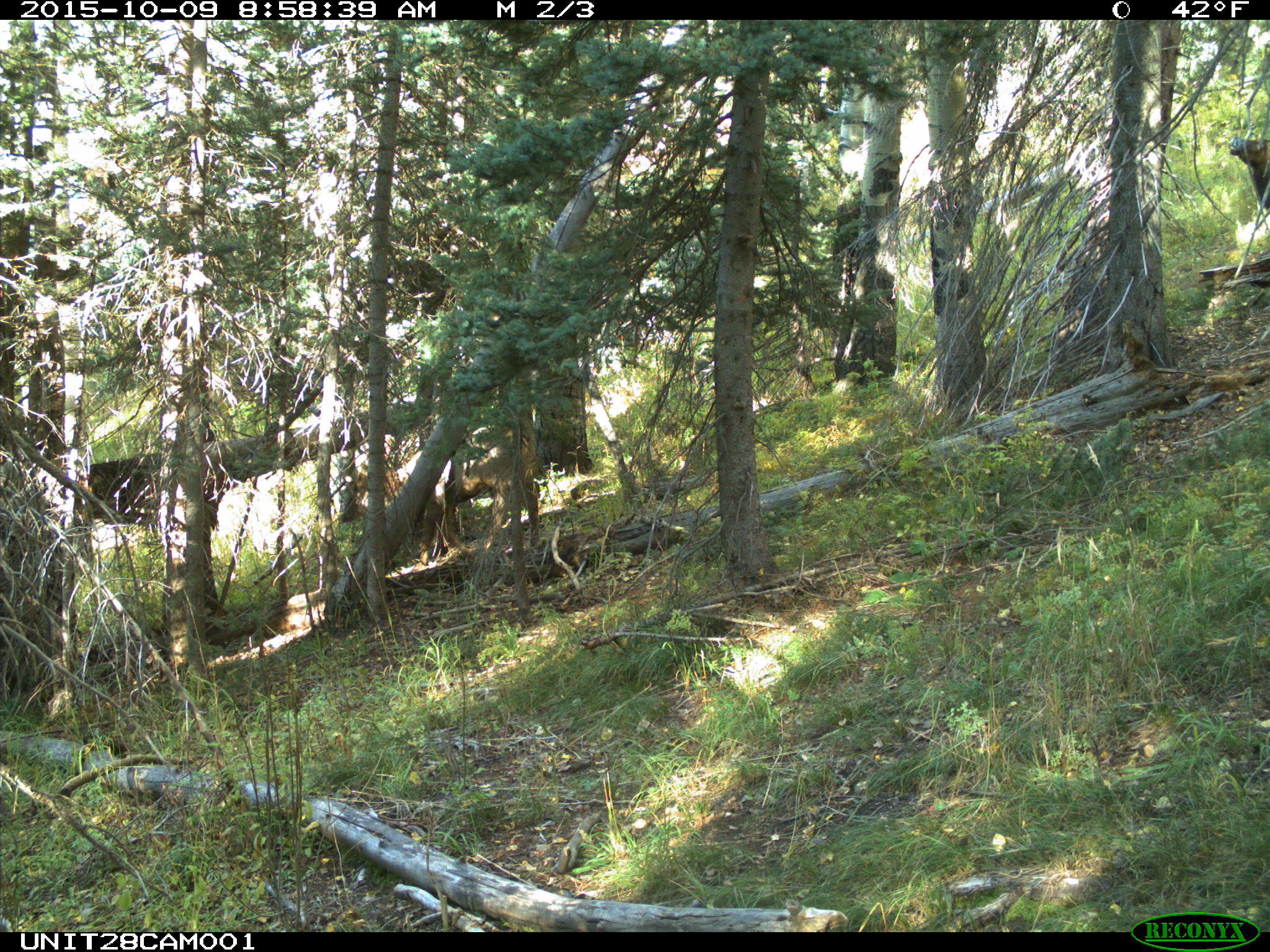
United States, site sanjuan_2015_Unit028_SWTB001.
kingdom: Animalia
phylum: Chordata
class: Mammalia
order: Artiodactyla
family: Cervidae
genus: Cervus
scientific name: Cervus elaphus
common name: red deer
Cervus elaphus (red deer).